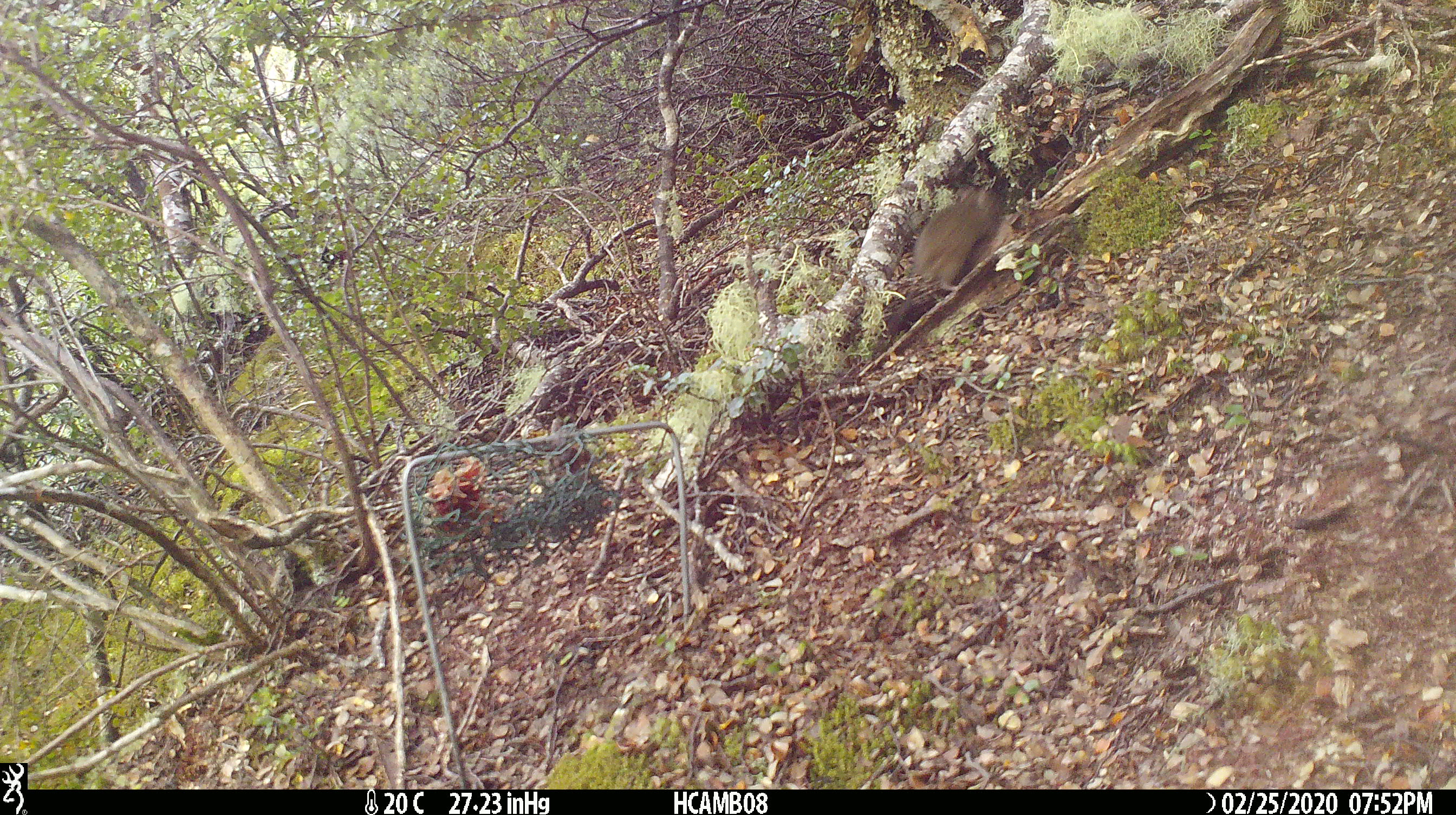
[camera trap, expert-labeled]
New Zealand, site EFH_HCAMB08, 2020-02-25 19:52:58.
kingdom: Animalia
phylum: Chordata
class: Mammalia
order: Rodentia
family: Muridae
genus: Mus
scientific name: Mus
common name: mouse